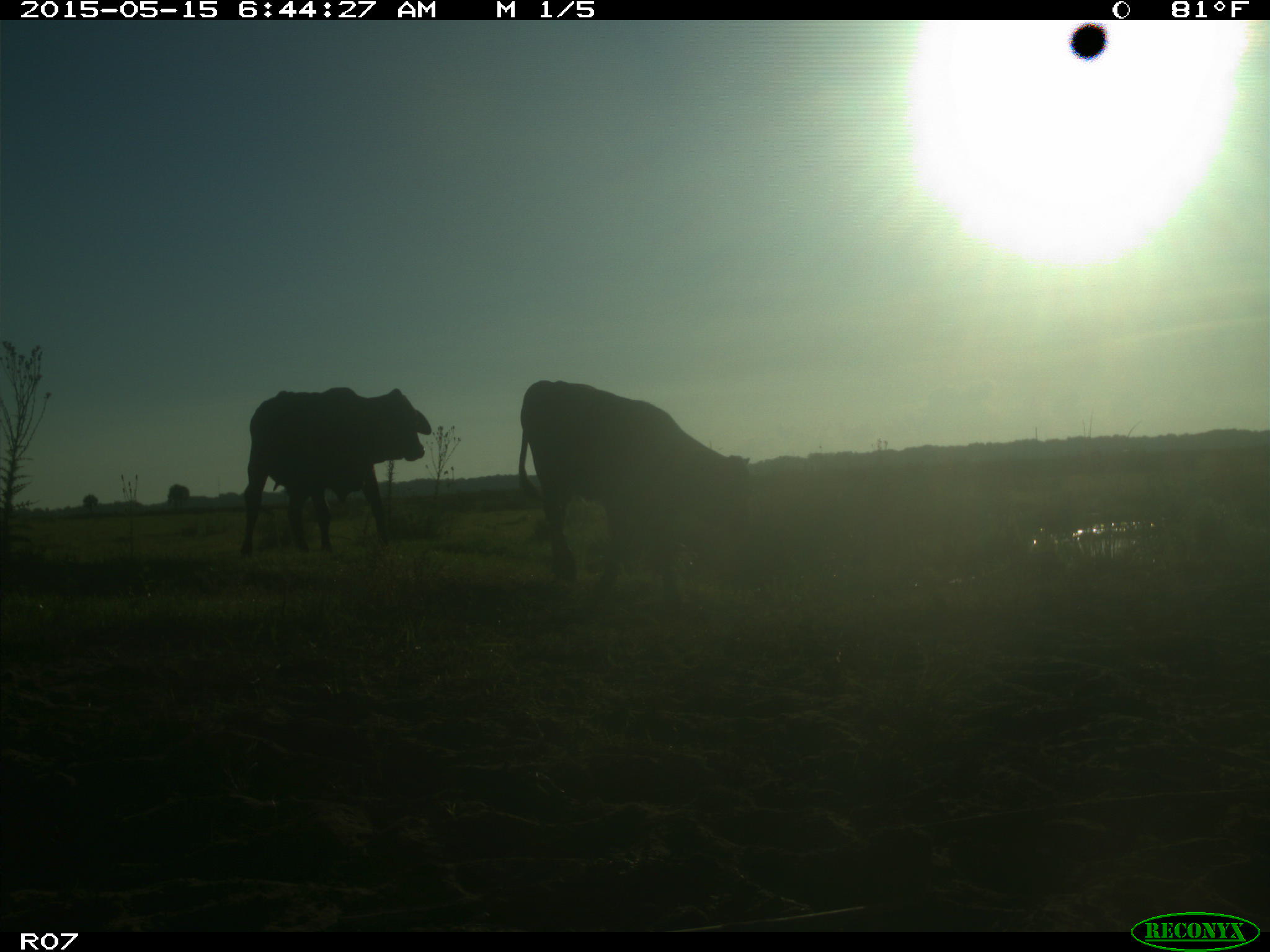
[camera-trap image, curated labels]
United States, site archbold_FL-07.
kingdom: Animalia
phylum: Chordata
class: Mammalia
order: Artiodactyla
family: Bovidae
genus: Bos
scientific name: Bos taurus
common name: domestic cow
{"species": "Bos taurus (domestic cow)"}